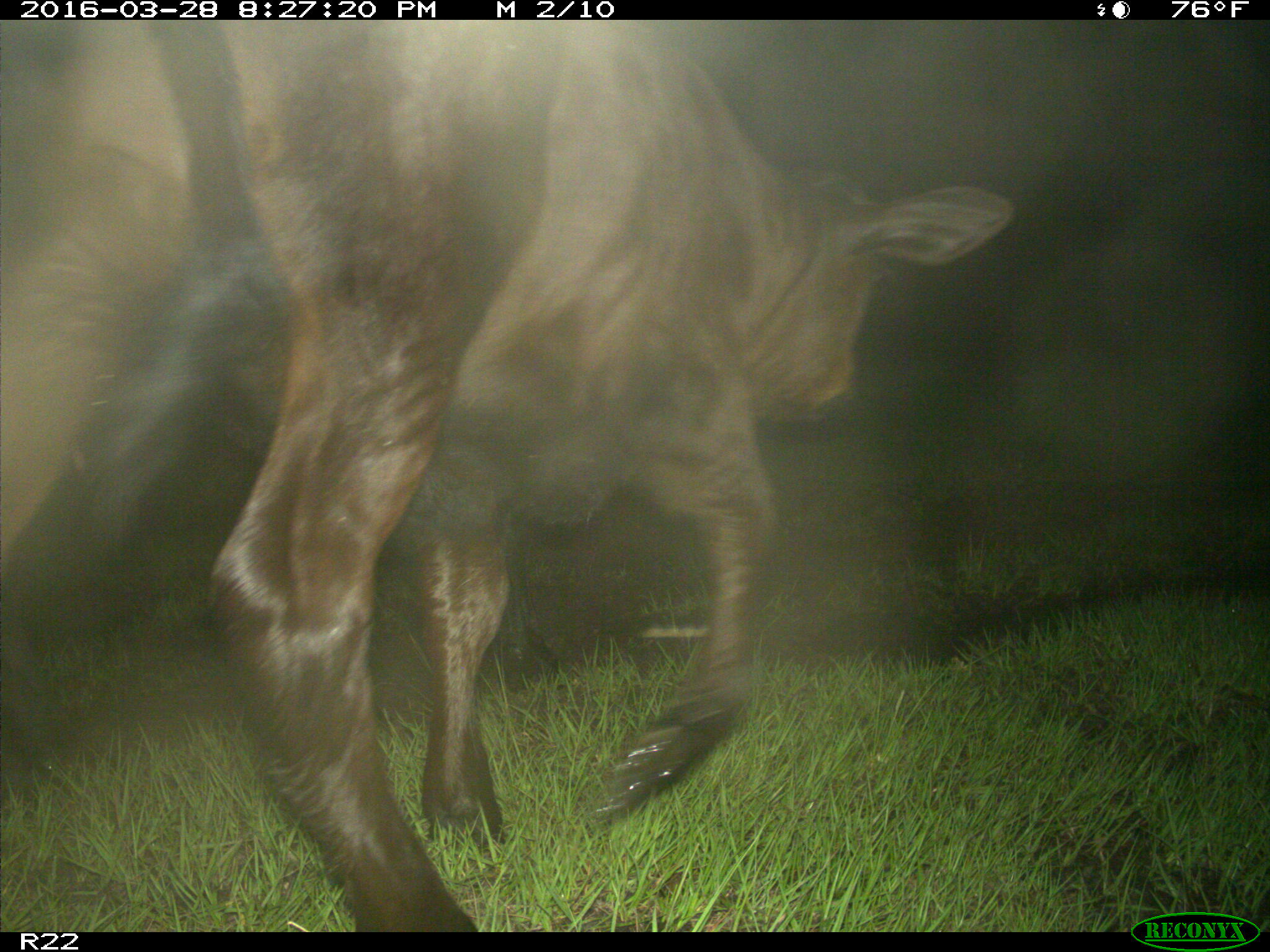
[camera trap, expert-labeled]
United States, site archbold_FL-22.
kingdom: Animalia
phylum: Chordata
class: Mammalia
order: Artiodactyla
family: Bovidae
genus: Bos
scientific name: Bos taurus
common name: domestic cow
Bos taurus (domestic cow).